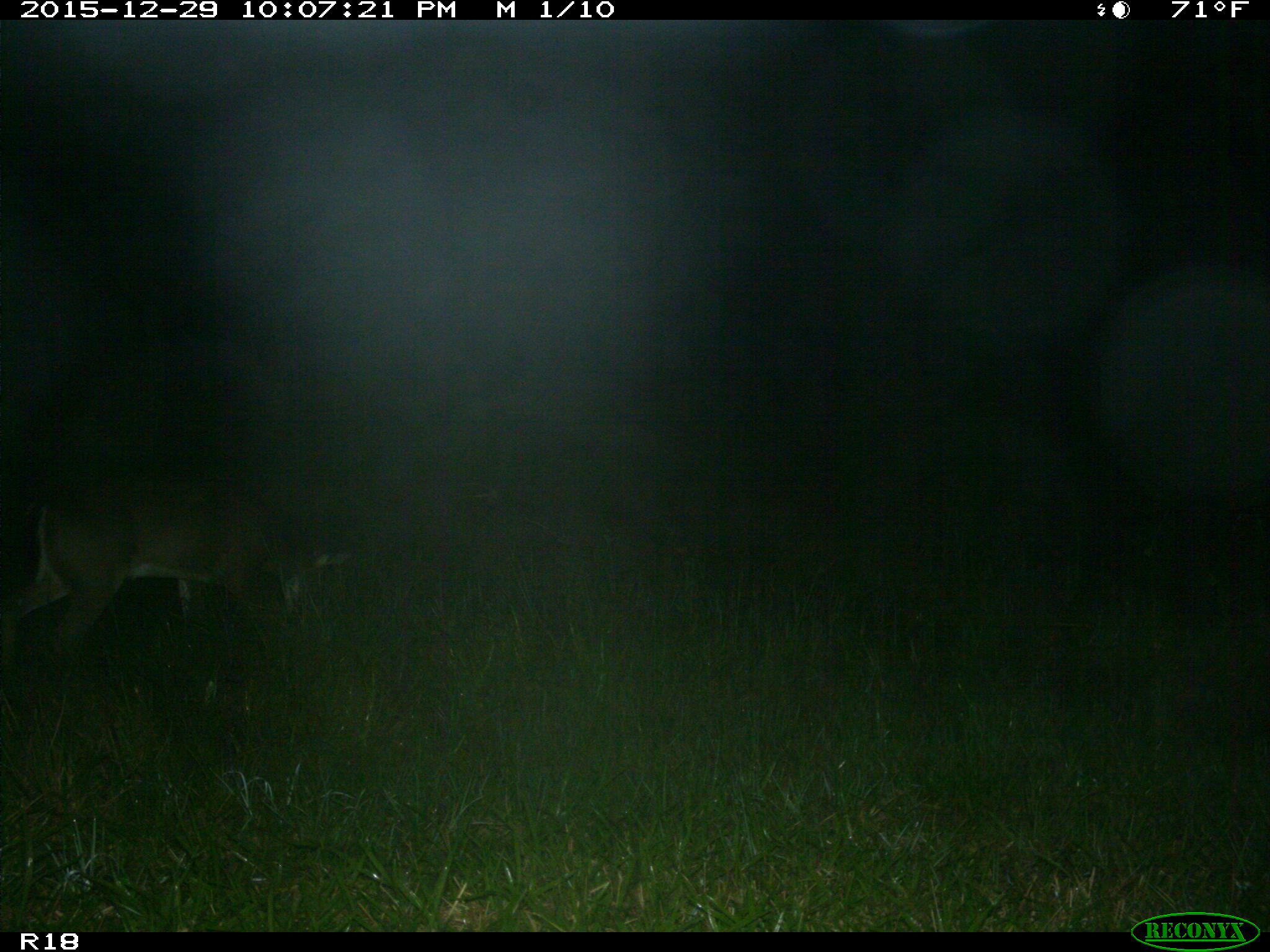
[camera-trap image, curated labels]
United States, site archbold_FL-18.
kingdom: Animalia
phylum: Chordata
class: Mammalia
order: Artiodactyla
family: Cervidae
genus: Odocoileus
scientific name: Odocoileus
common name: deer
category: unidentified deer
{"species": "unidentified deer (deer) (Odocoileus)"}